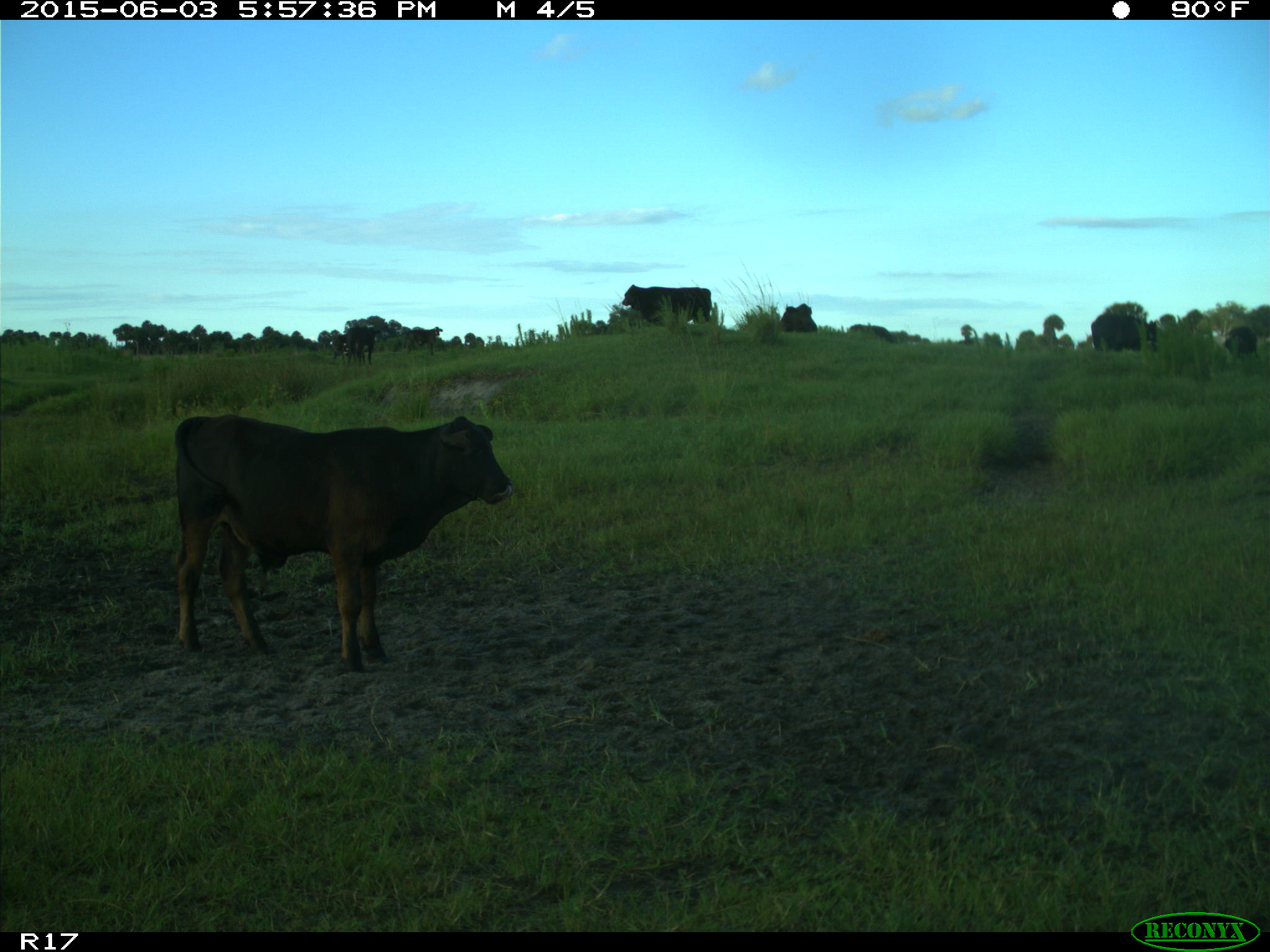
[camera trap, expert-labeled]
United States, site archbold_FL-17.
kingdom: Animalia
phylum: Chordata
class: Mammalia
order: Artiodactyla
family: Bovidae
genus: Bos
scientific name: Bos taurus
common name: domestic cow